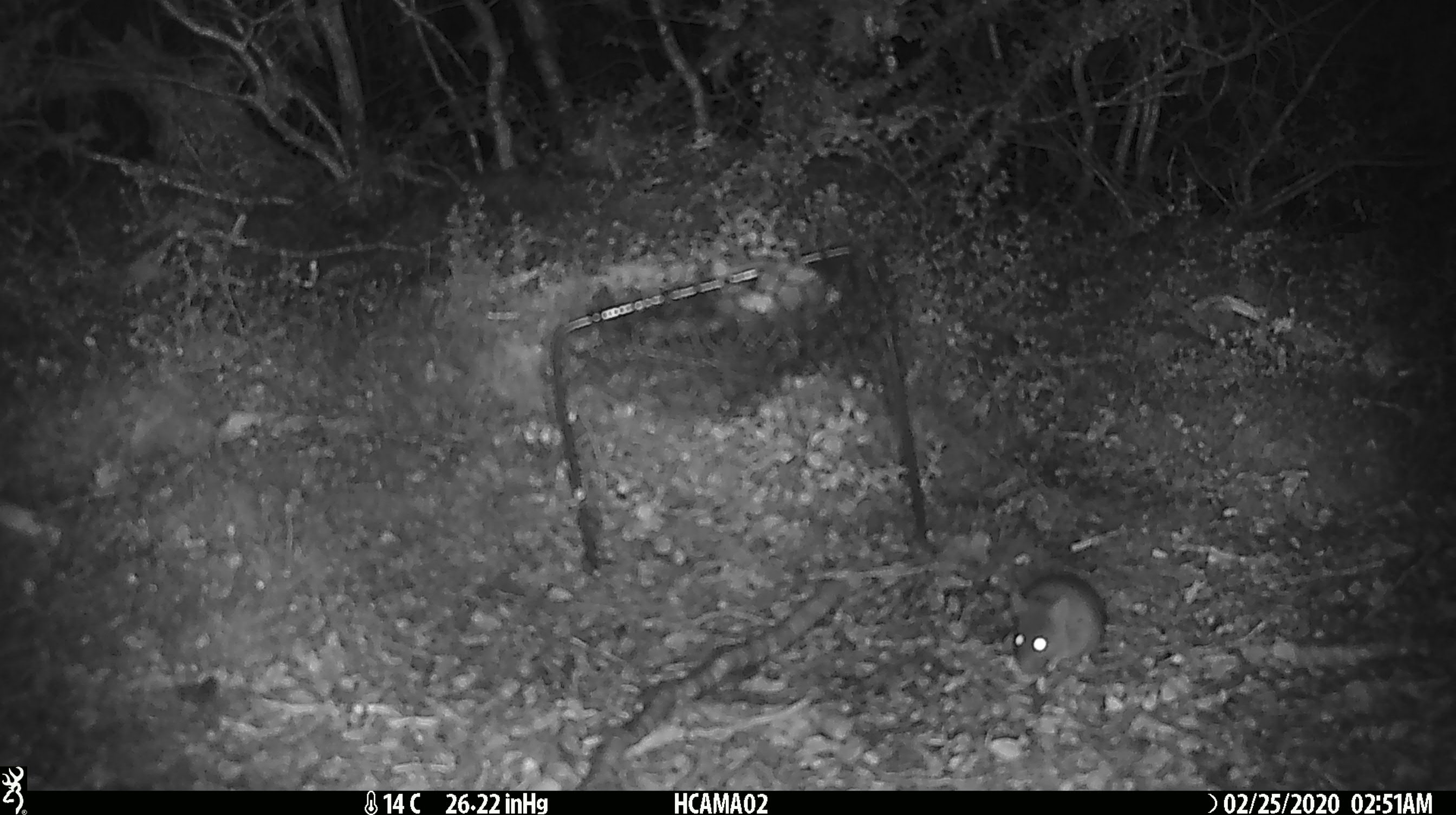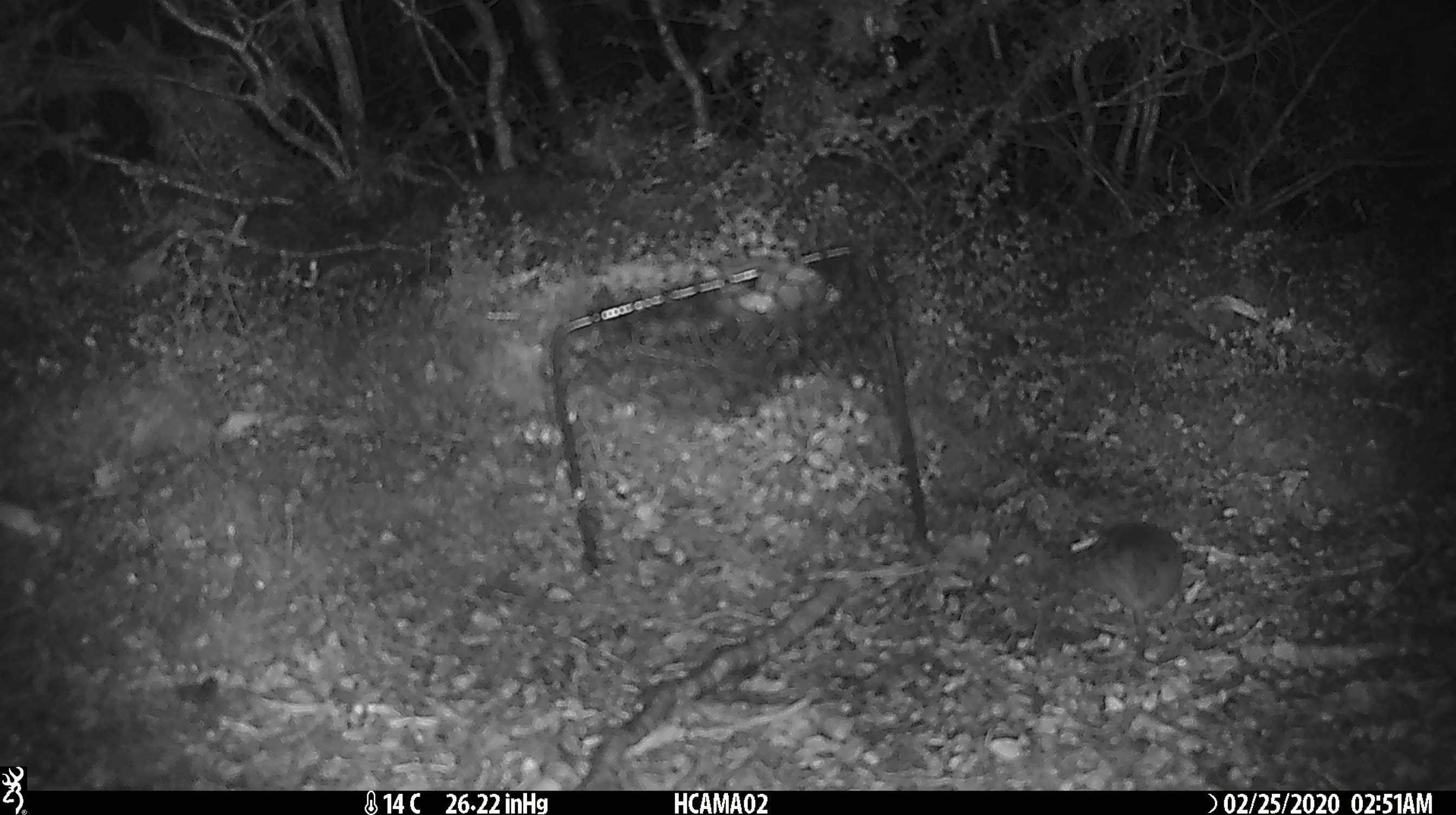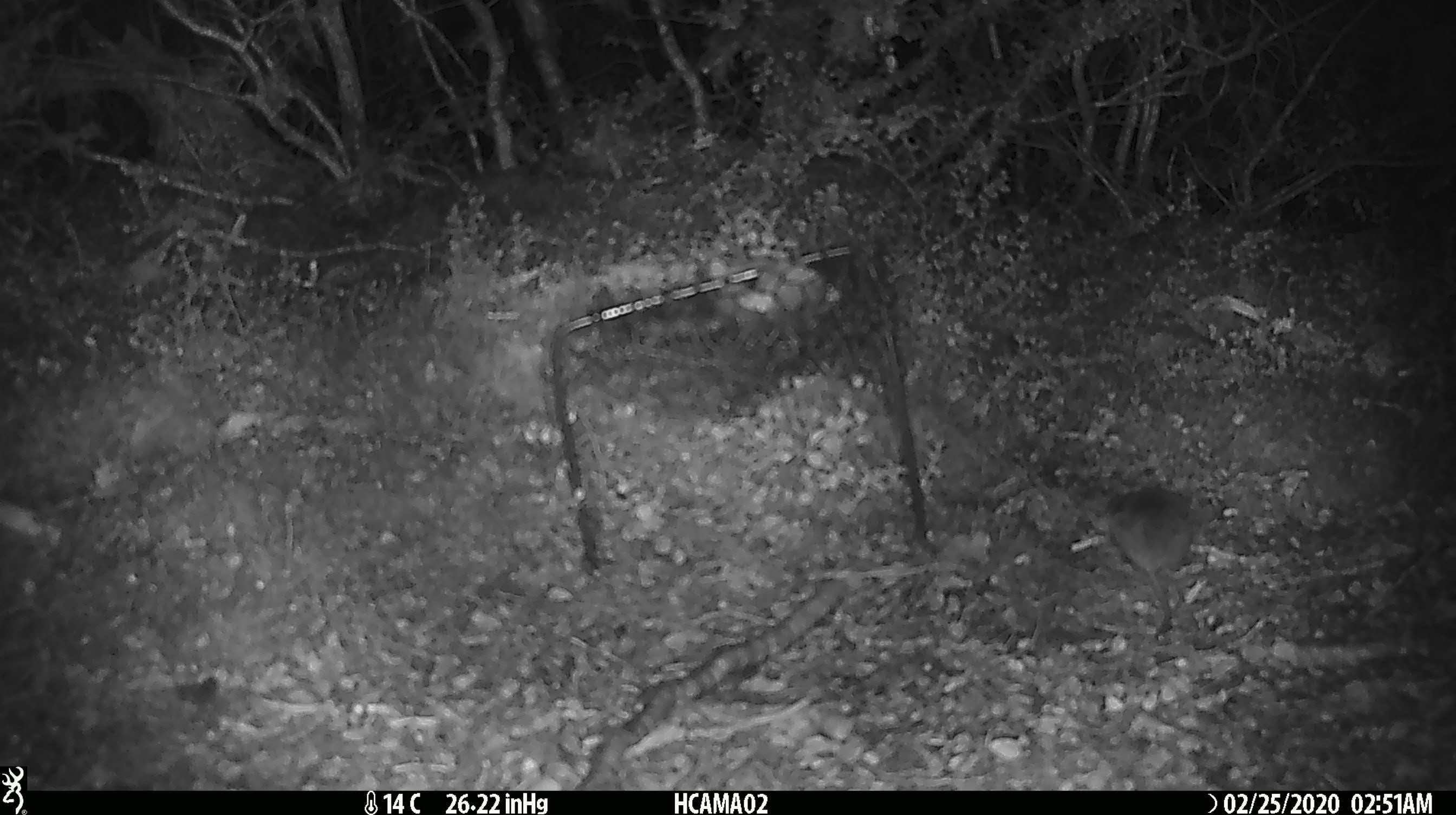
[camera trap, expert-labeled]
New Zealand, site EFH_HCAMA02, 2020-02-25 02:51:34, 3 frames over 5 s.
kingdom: Animalia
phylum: Chordata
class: Mammalia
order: Rodentia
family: Muridae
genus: Mus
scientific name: Mus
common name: mouse